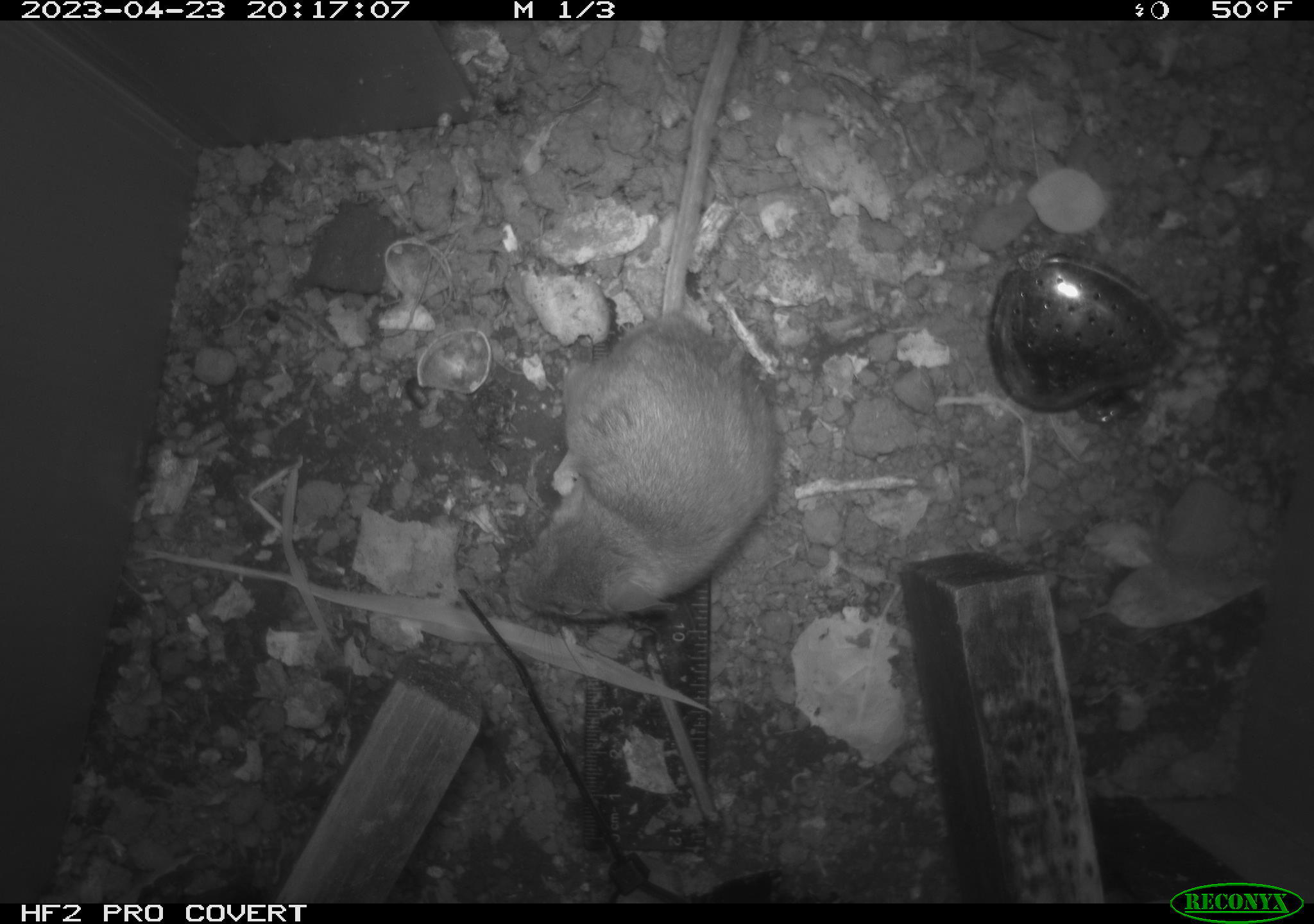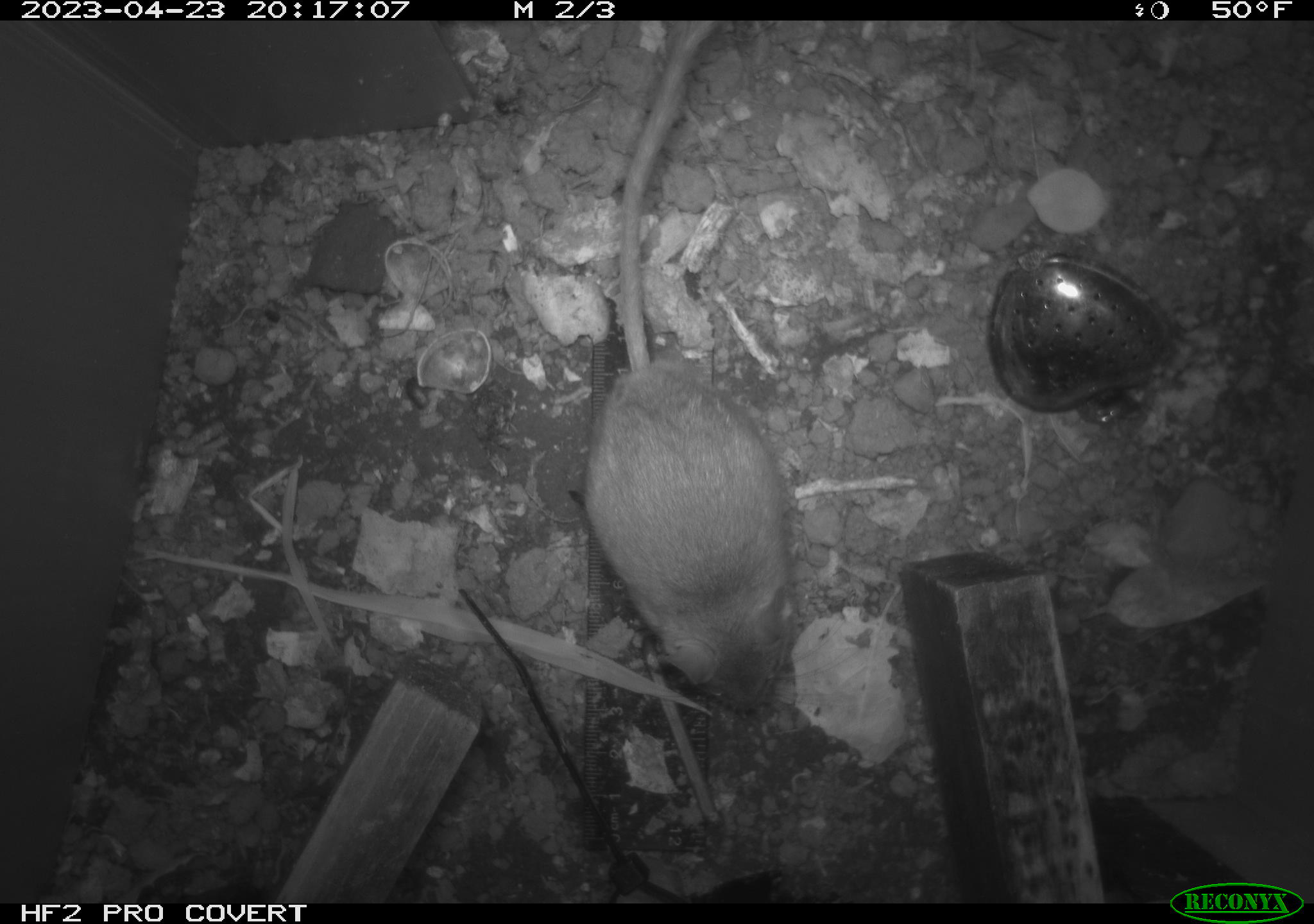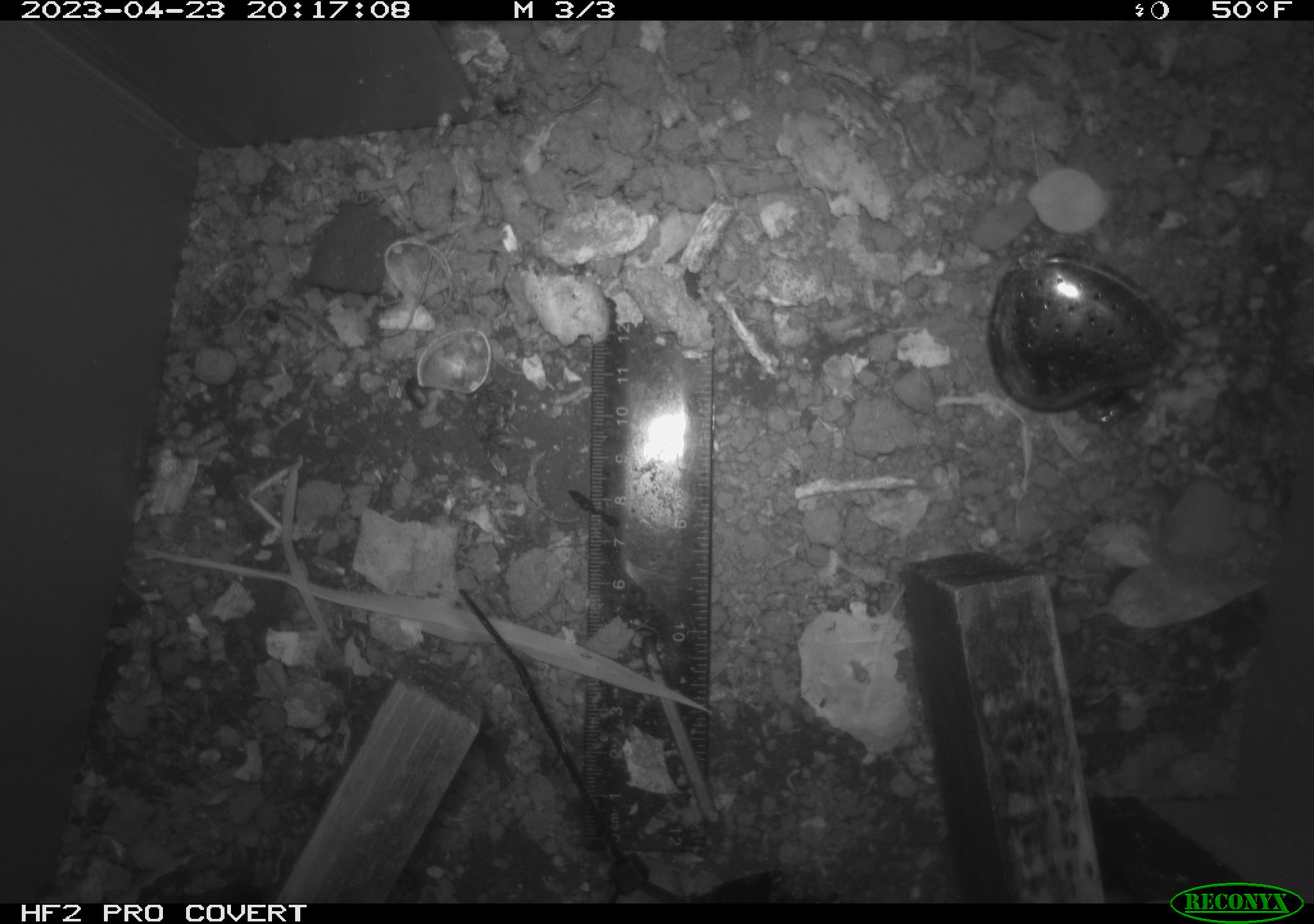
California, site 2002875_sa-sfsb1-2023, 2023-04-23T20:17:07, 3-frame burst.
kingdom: Animalia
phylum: Chordata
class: Mammalia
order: Rodentia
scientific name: Rodentia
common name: mouse species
Mouse species (Rodentia).